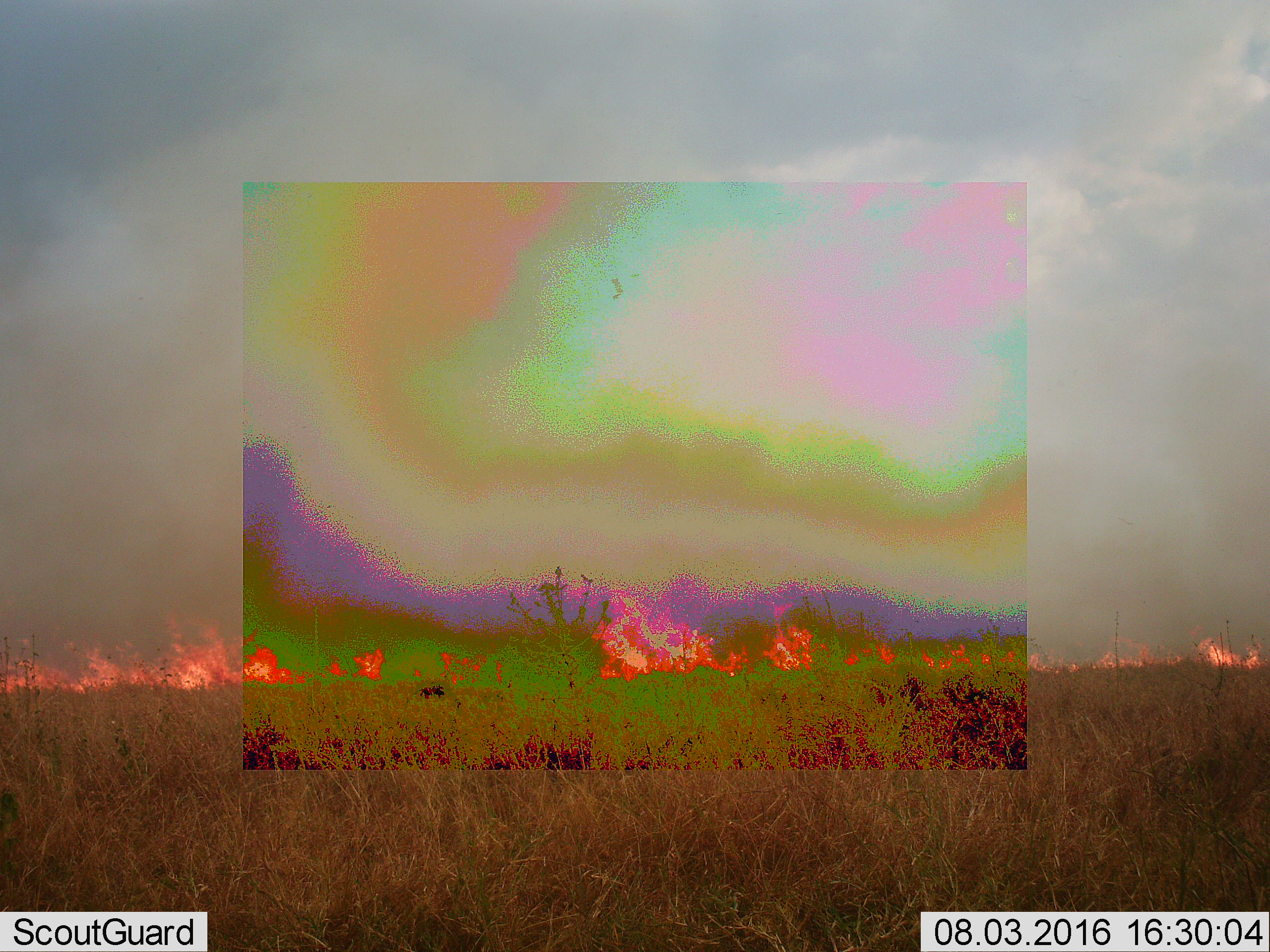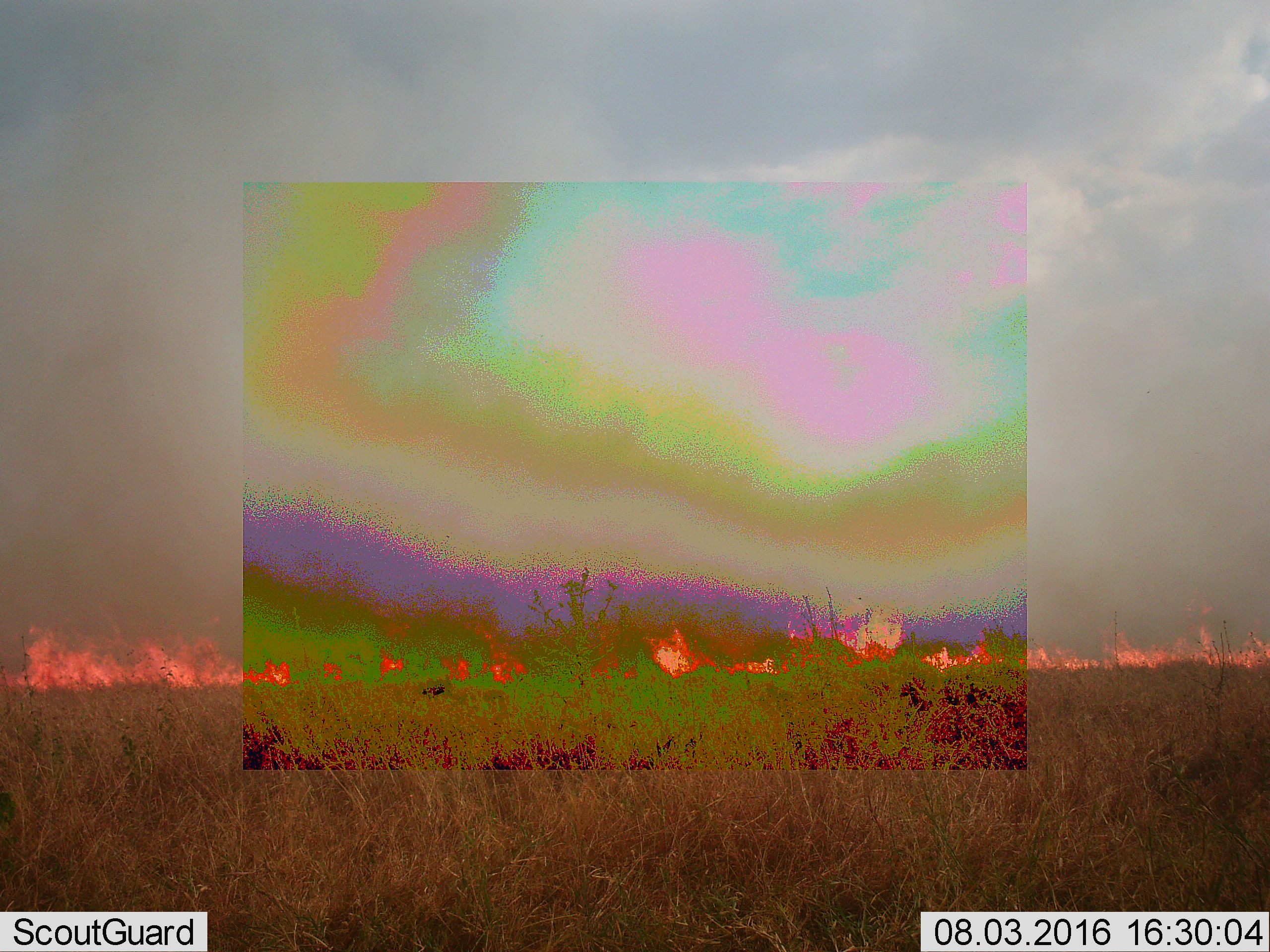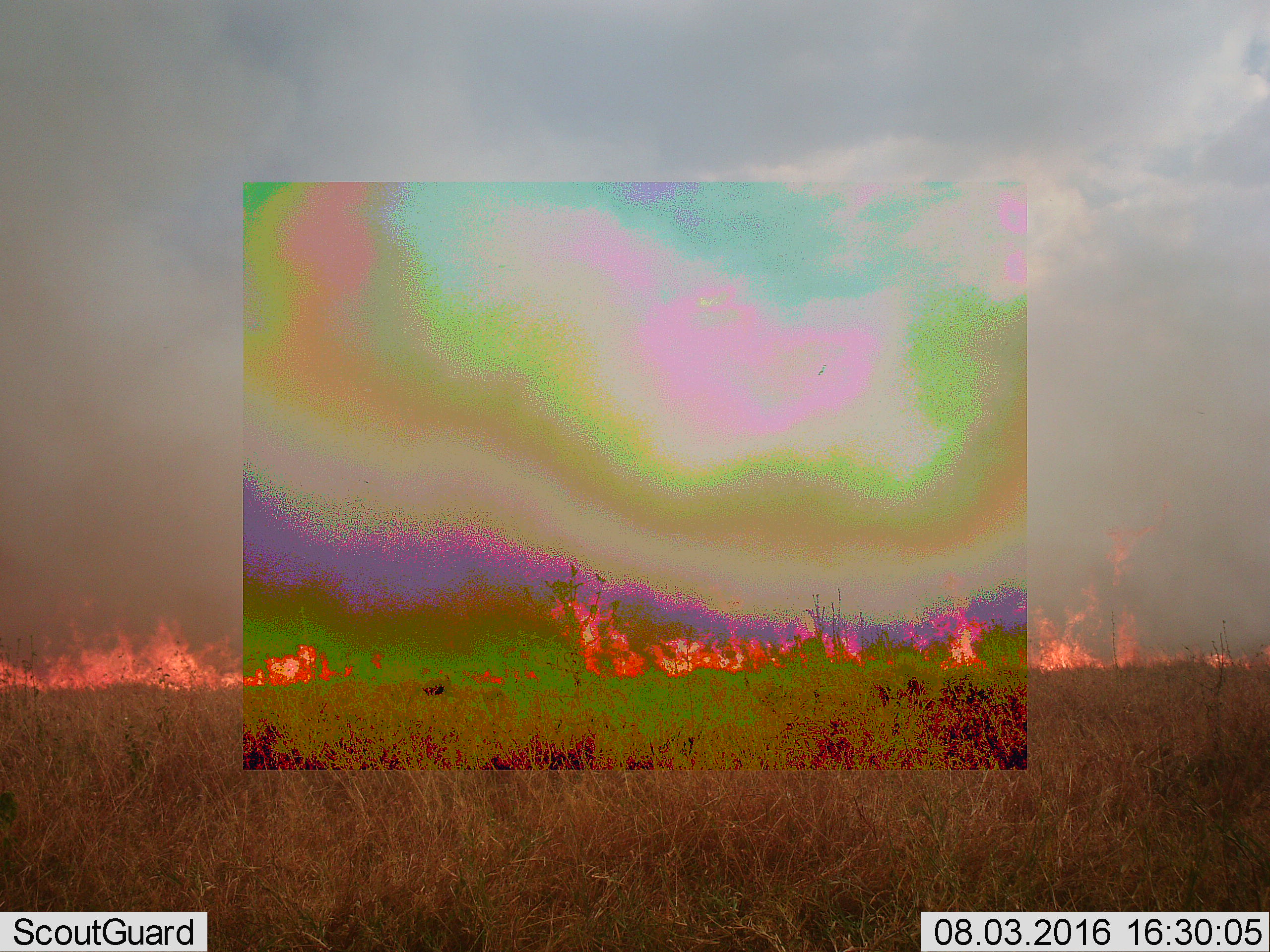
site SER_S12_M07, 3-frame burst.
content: unidentified animal